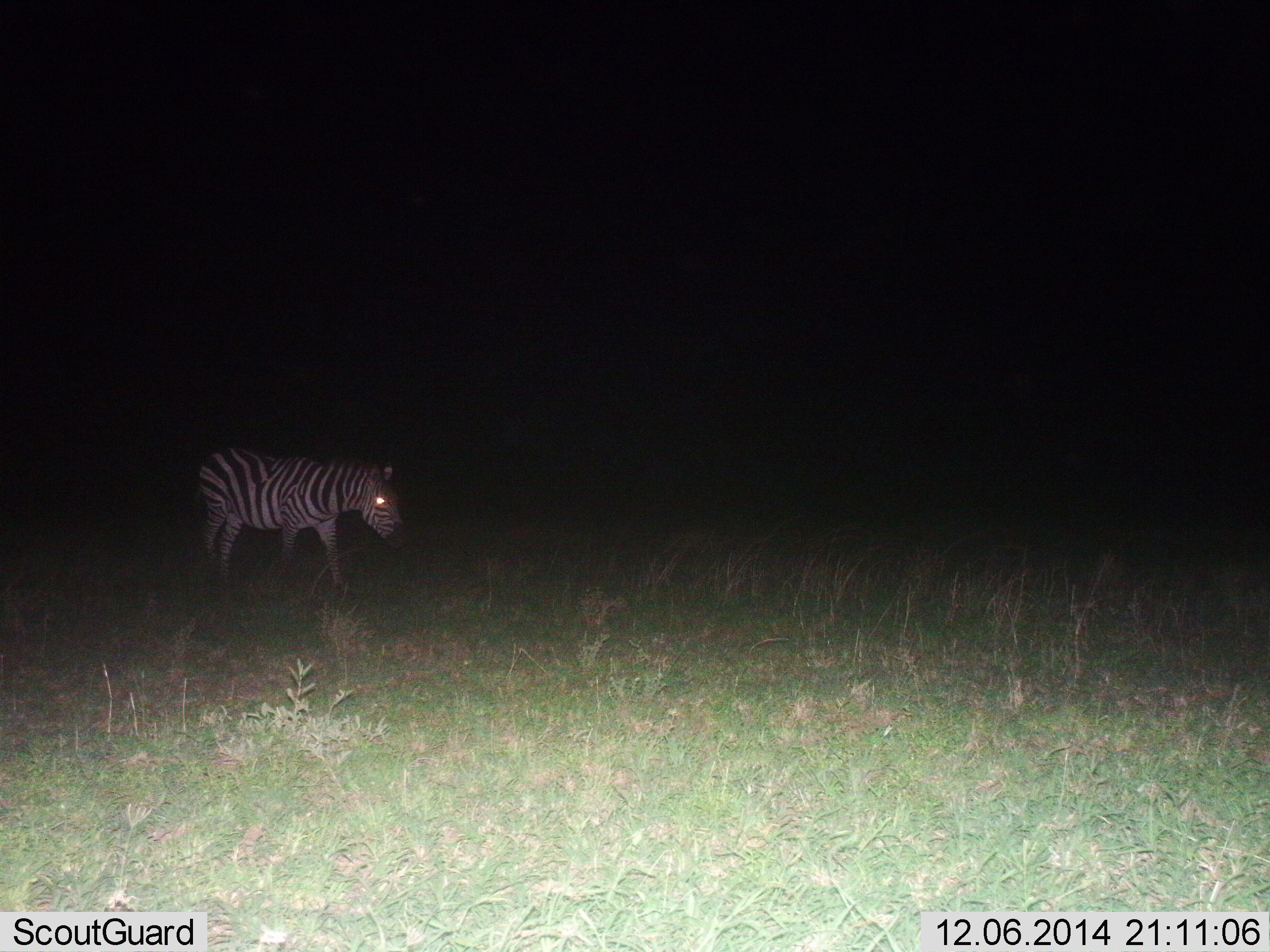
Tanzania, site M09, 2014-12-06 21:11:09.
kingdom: Animalia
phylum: Chordata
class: Mammalia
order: Perissodactyla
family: Equidae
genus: Equus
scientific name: Equus quagga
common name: plains zebra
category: zebra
Zebra (plains zebra) (Equus quagga), count 1. Behavior (volunteer vote fractions): standing 40%, resting 0%, moving 60%, interacting 0%. Young present (vote fraction): 0%. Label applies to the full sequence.